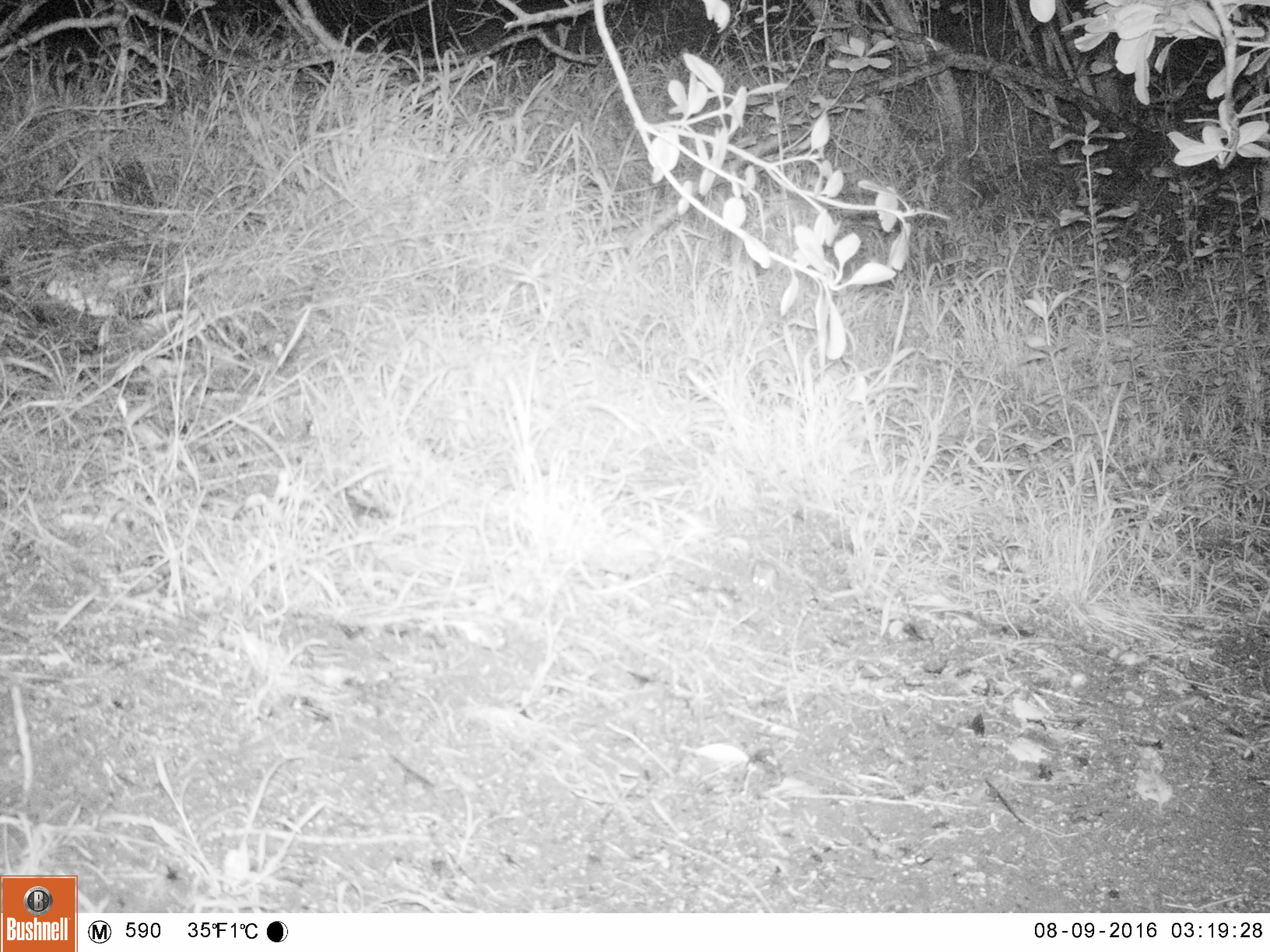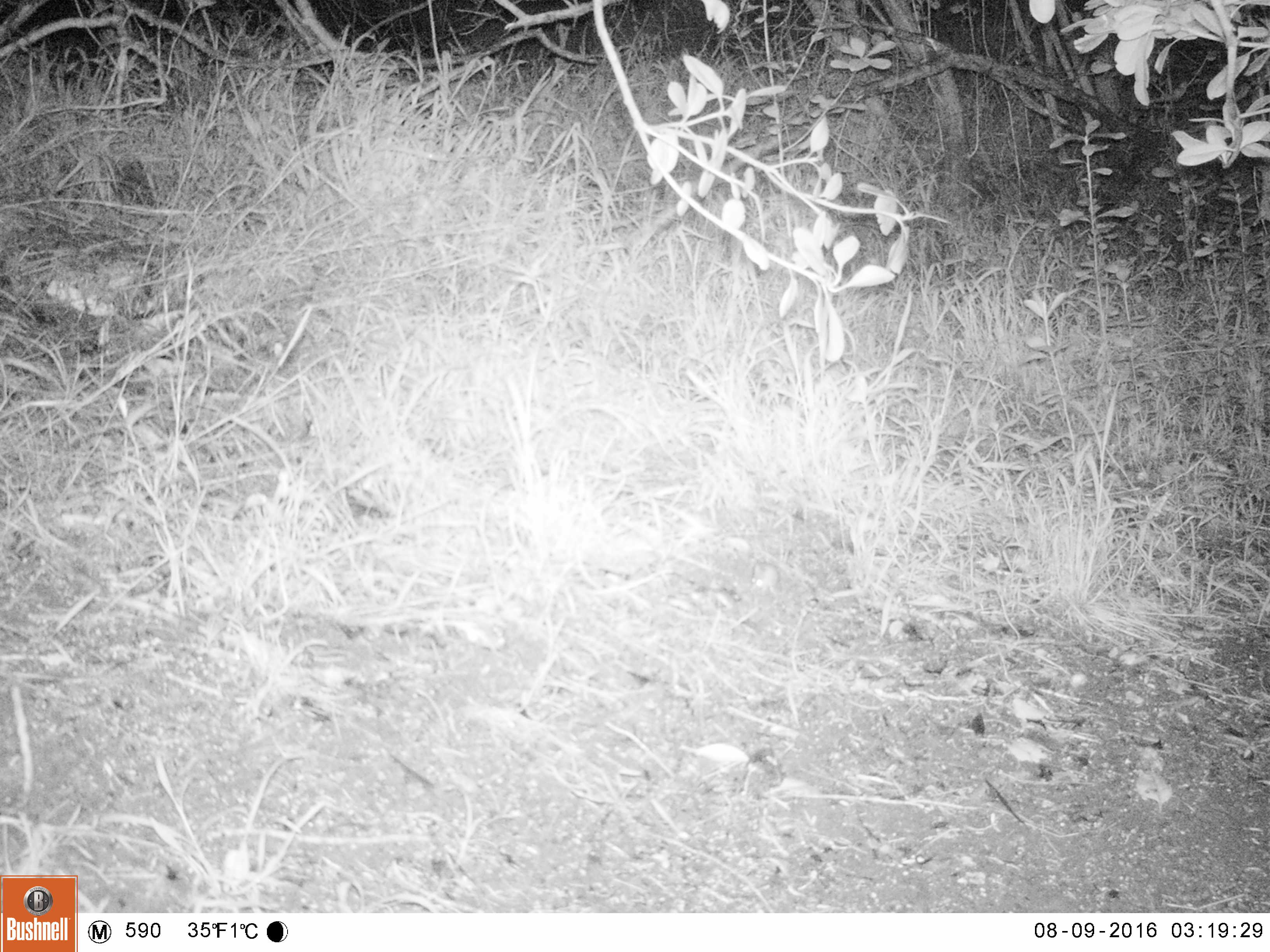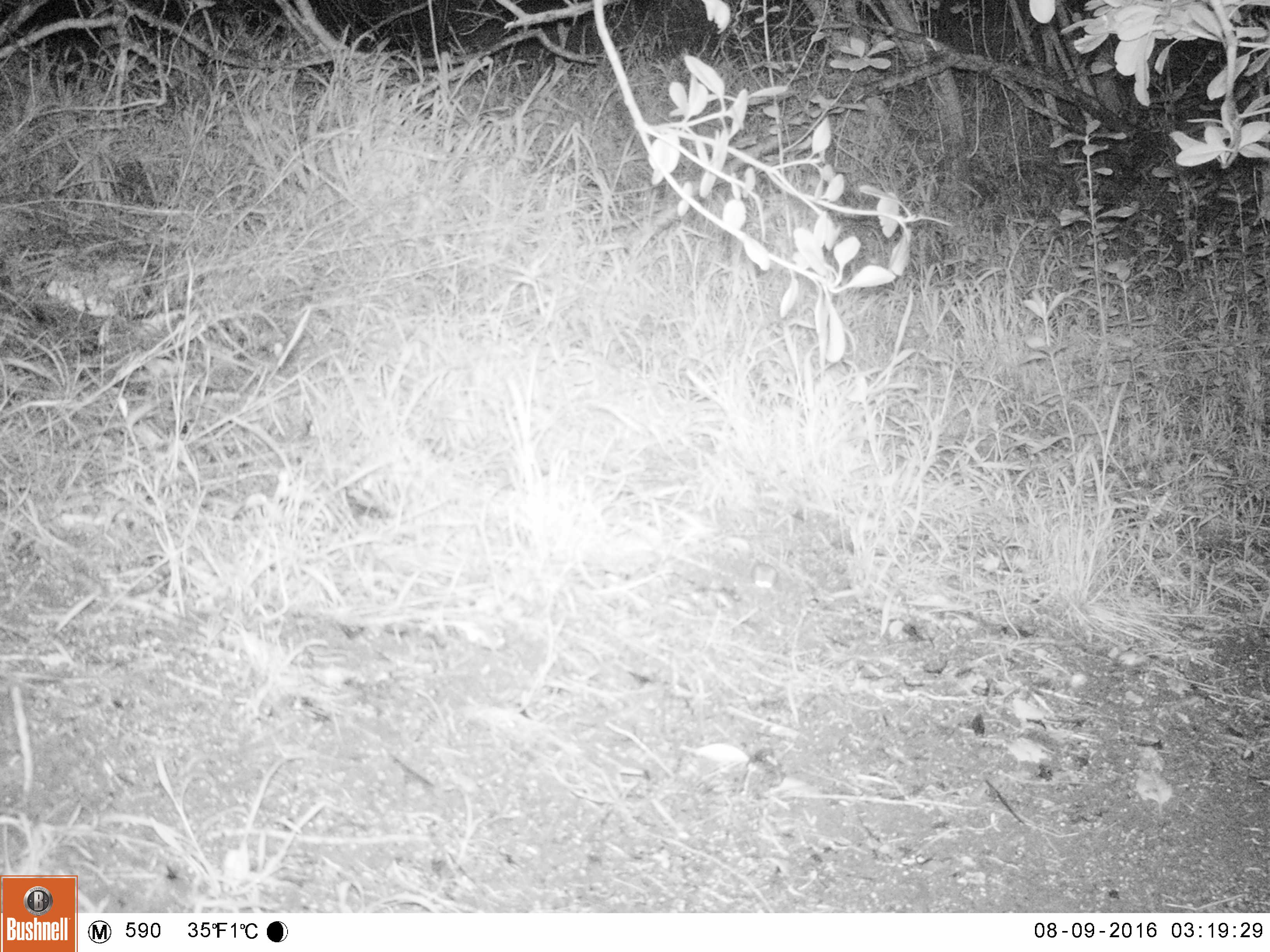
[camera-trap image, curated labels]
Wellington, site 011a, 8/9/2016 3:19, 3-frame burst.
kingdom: Animalia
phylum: Chordata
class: Mammalia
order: Rodentia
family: Muridae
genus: Mus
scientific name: Mus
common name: mouse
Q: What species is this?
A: Mouse (Mus).